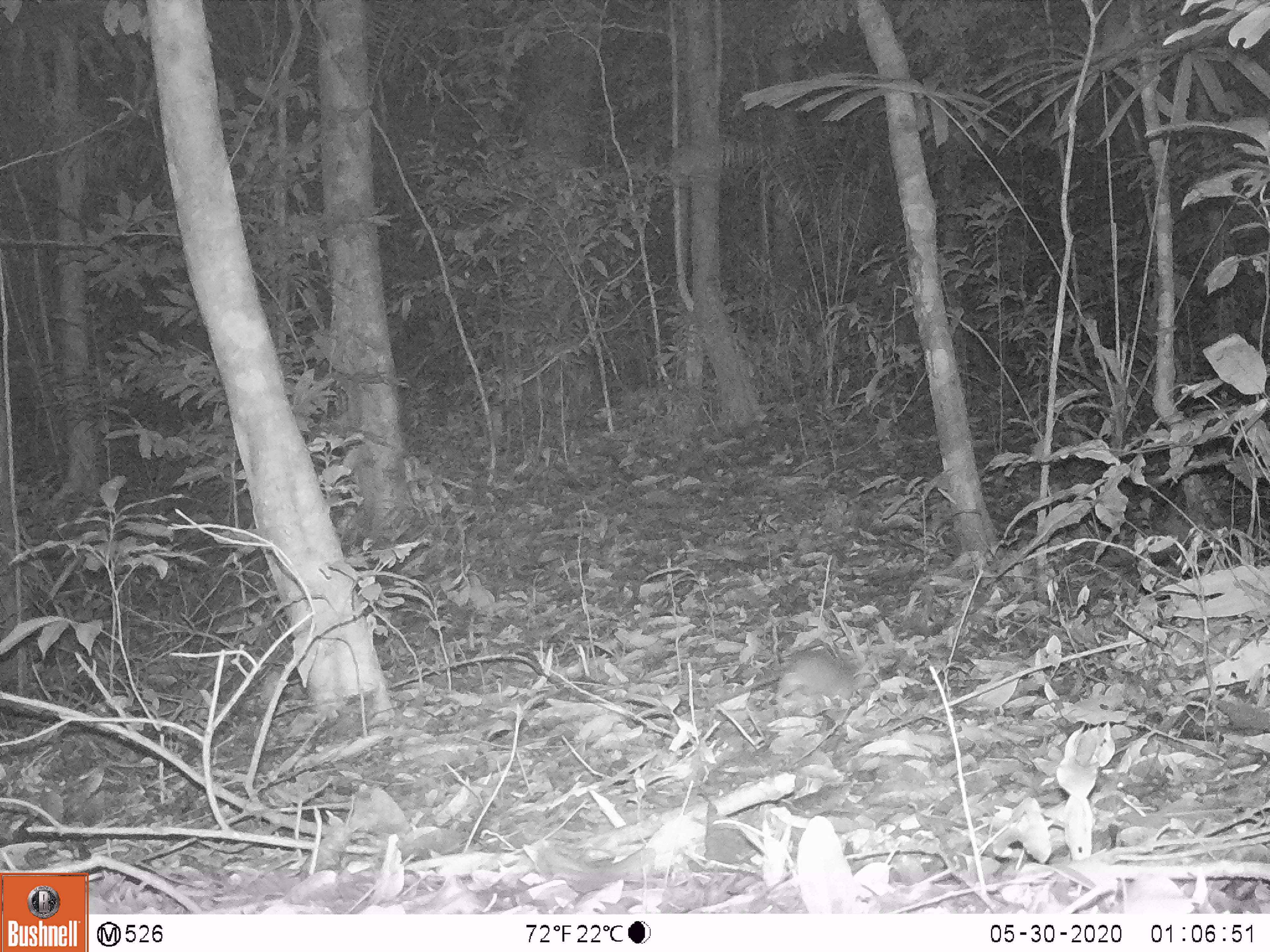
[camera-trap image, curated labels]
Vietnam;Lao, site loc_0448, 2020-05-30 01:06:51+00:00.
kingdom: Animalia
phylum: Chordata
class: Mammalia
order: Rodentia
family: Muridae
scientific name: Muridae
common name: old-world mice and rats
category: unidentified murid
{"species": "unidentified murid (old-world mice and rats) (Muridae)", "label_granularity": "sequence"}